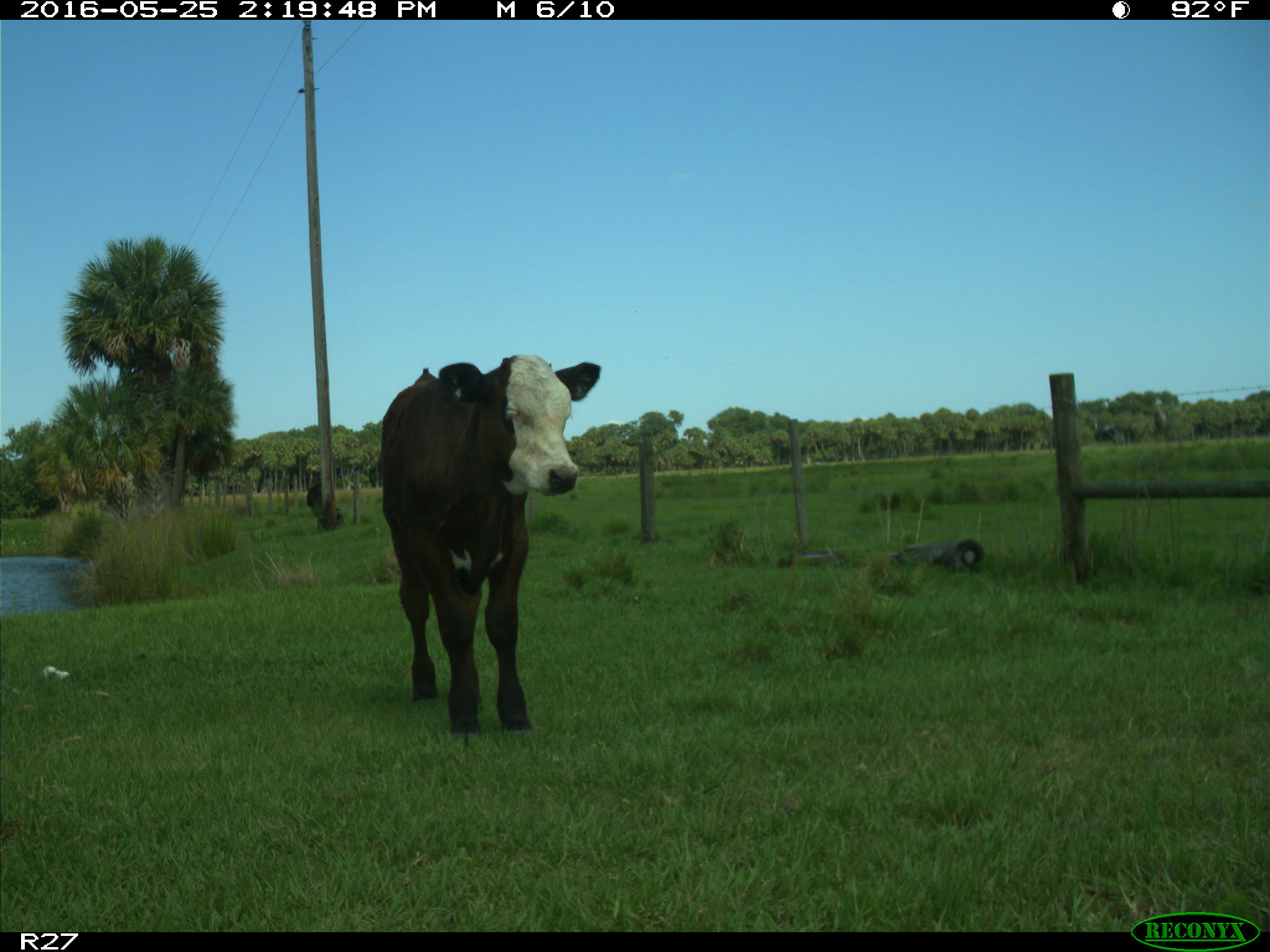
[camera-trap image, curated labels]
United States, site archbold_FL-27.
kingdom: Animalia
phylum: Chordata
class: Mammalia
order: Artiodactyla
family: Bovidae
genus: Bos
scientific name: Bos taurus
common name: domestic cow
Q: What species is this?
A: Bos taurus (domestic cow).